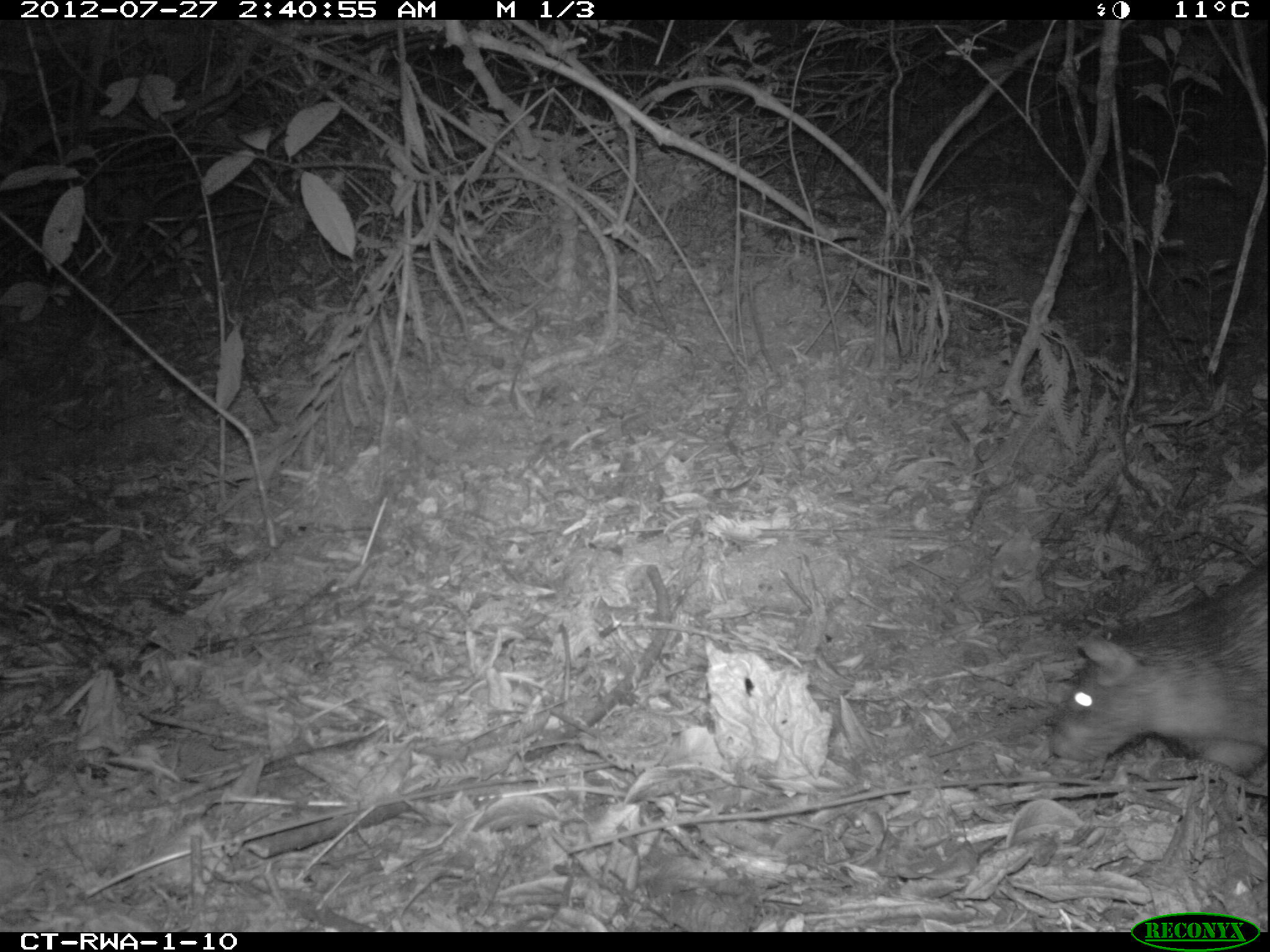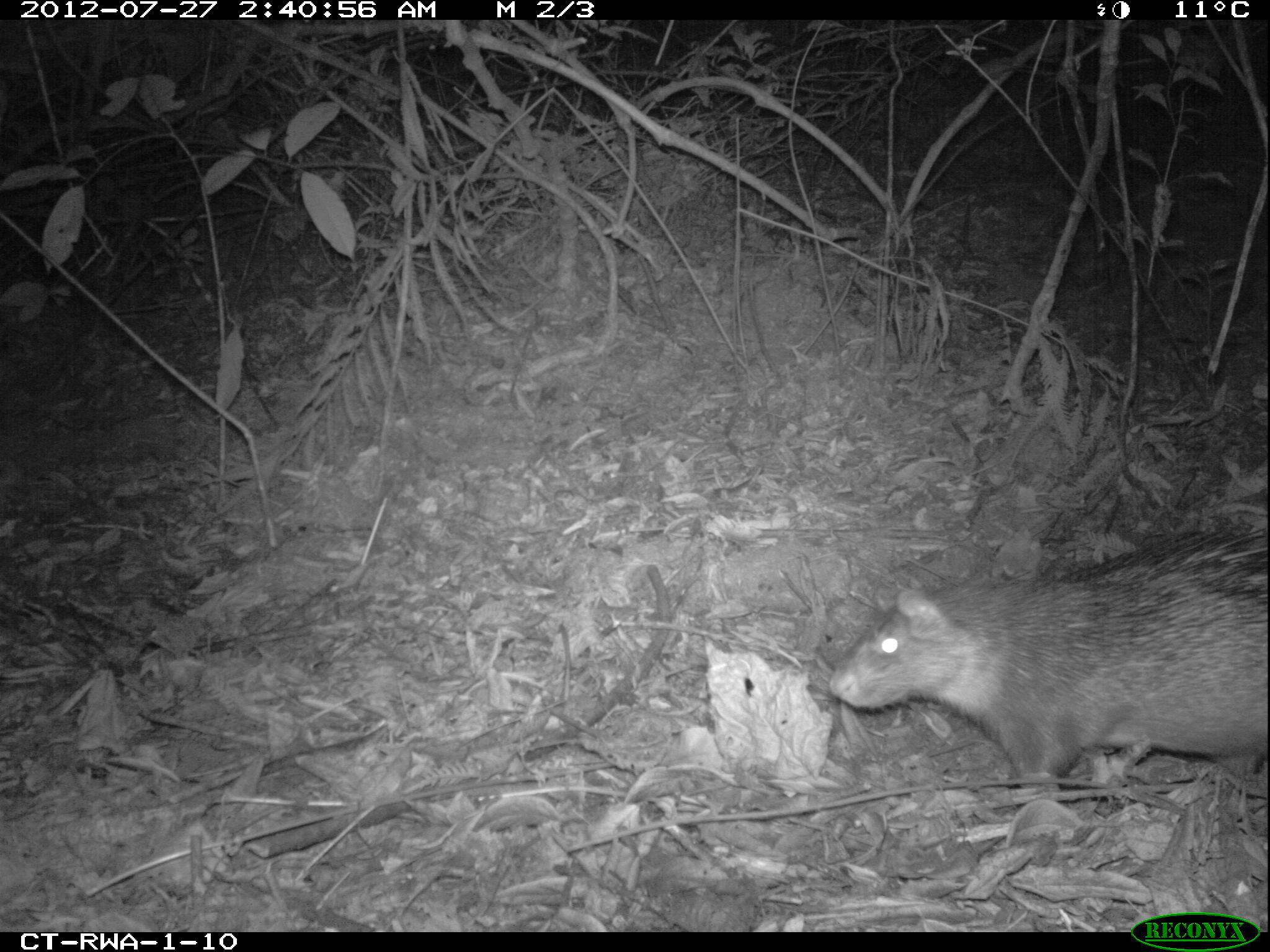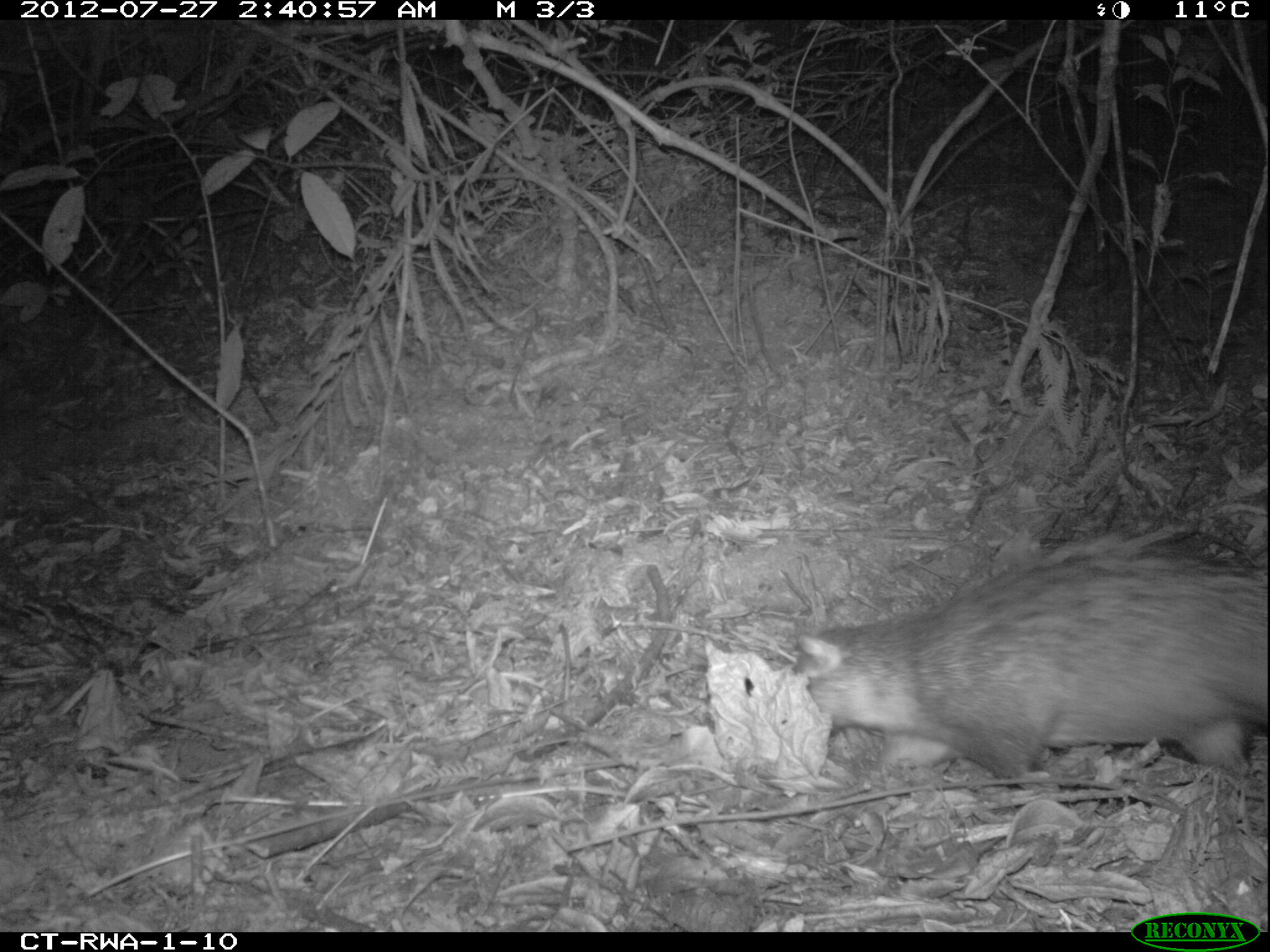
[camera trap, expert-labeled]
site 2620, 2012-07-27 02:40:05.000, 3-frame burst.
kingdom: Animalia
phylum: Chordata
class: Mammalia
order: Rodentia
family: Hystricidae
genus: Atherurus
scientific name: Atherurus africanus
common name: african brush-tailed porcupine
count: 1